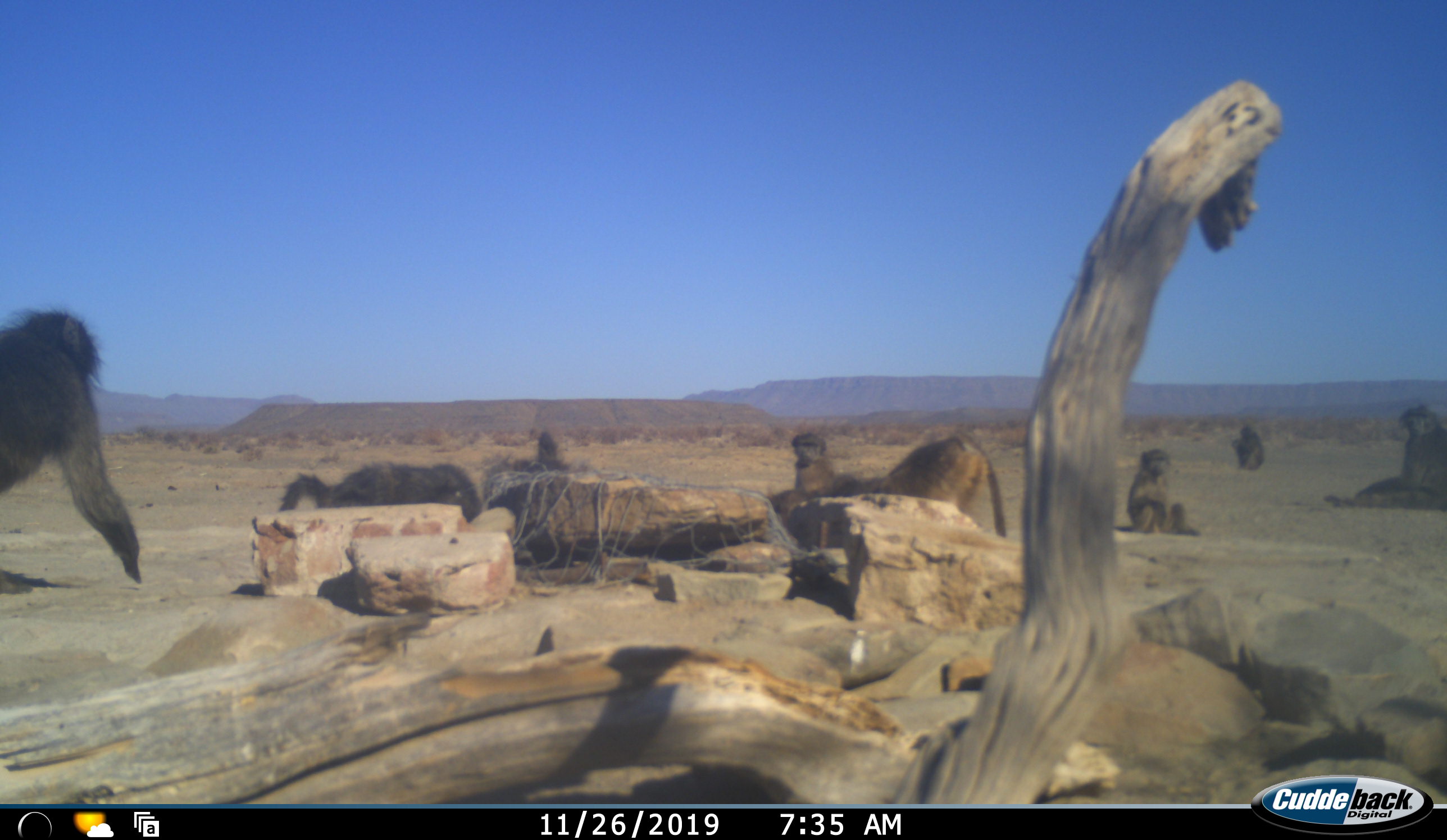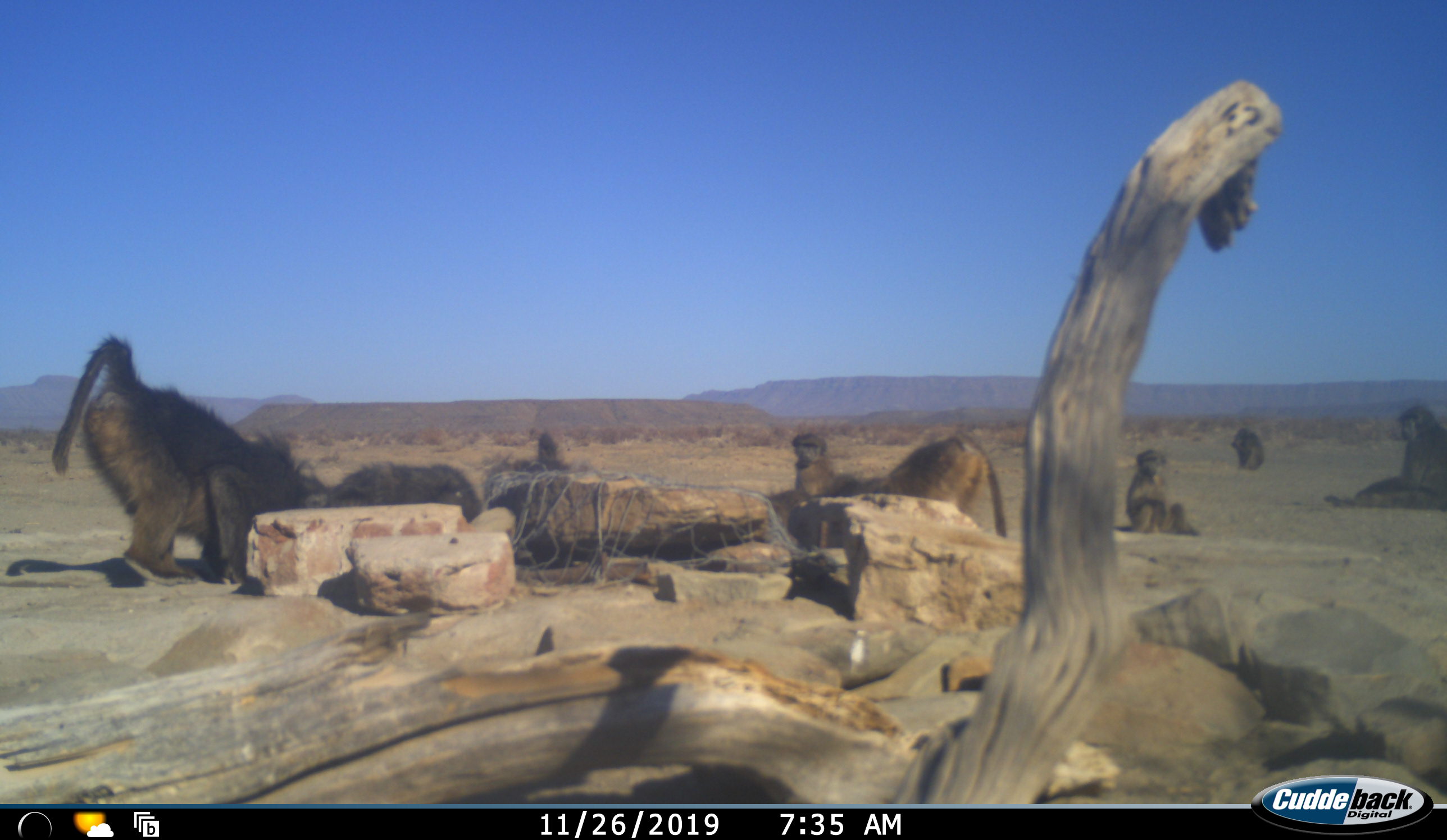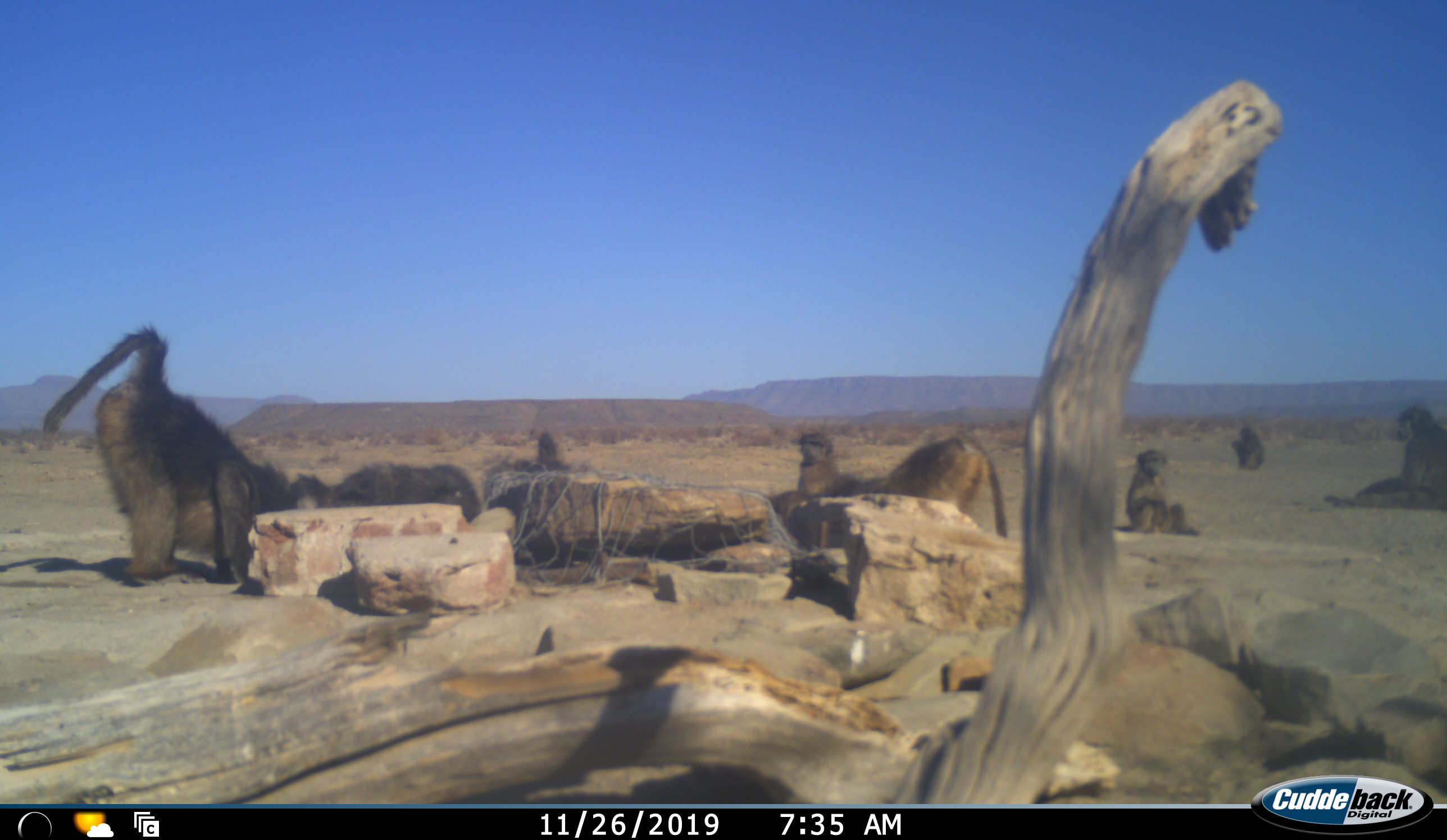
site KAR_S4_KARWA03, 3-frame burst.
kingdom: Animalia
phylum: Chordata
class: Mammalia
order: Primates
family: Cercopithecidae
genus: Papio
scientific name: Papio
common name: baboon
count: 8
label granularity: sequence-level